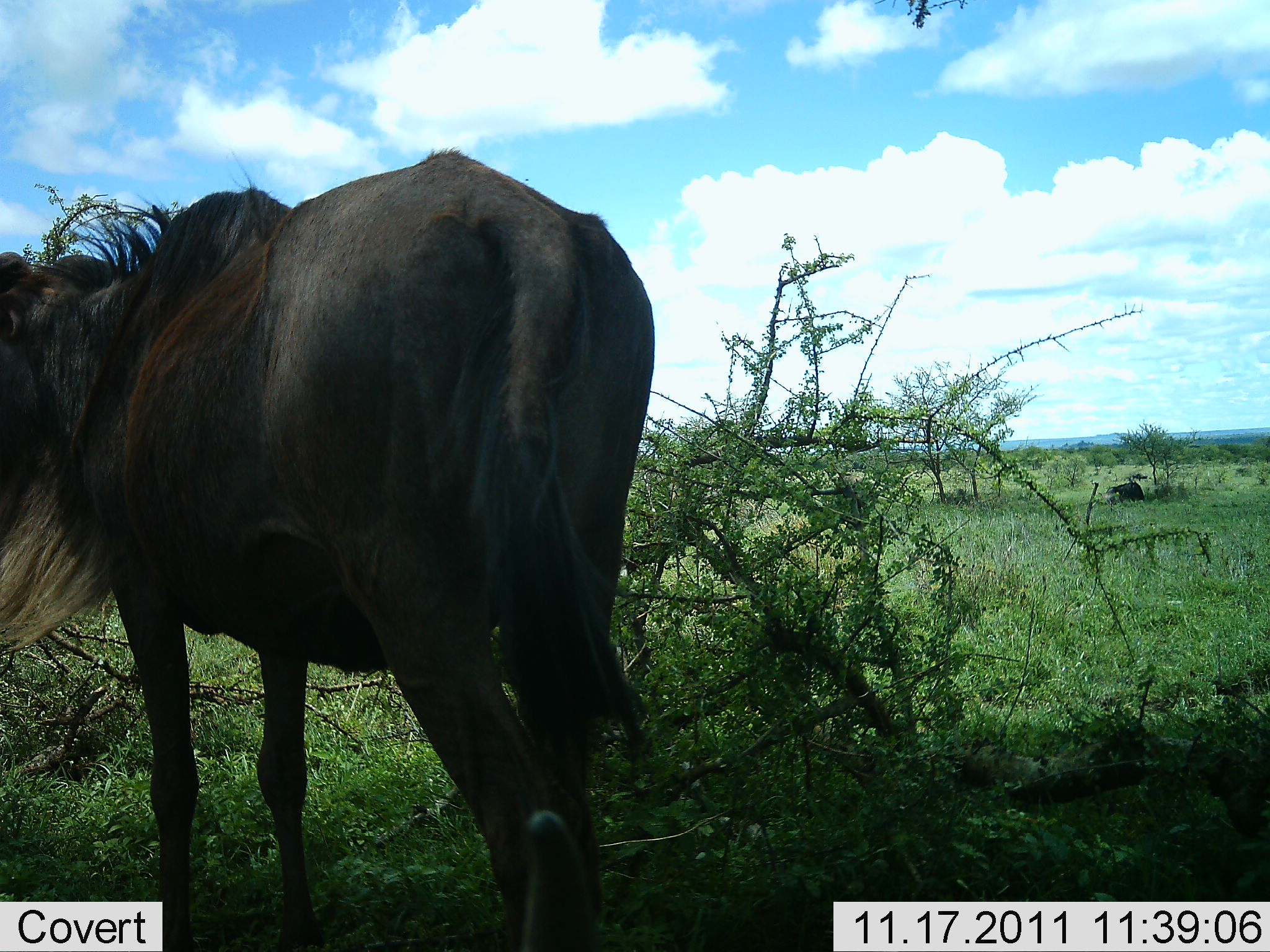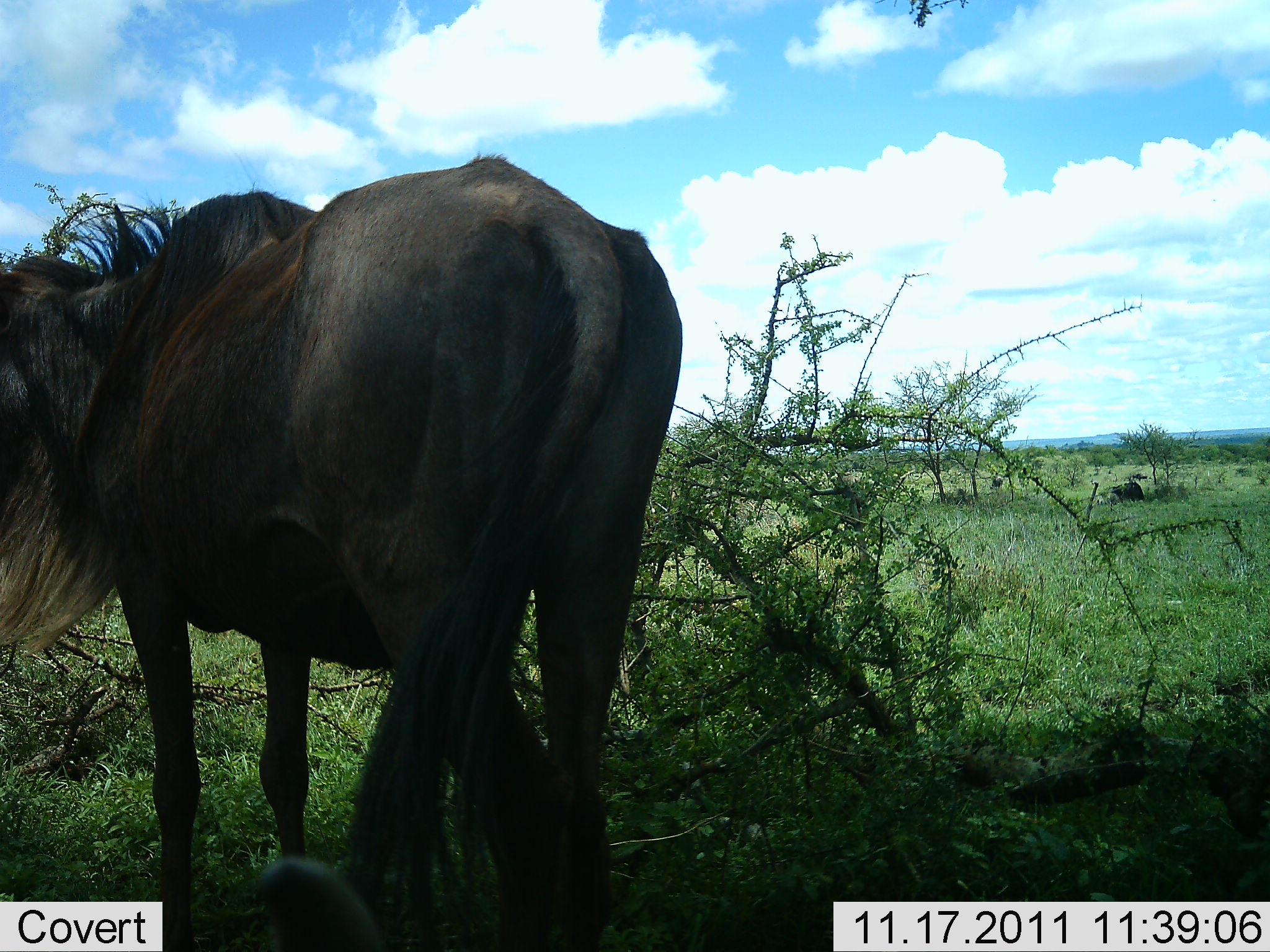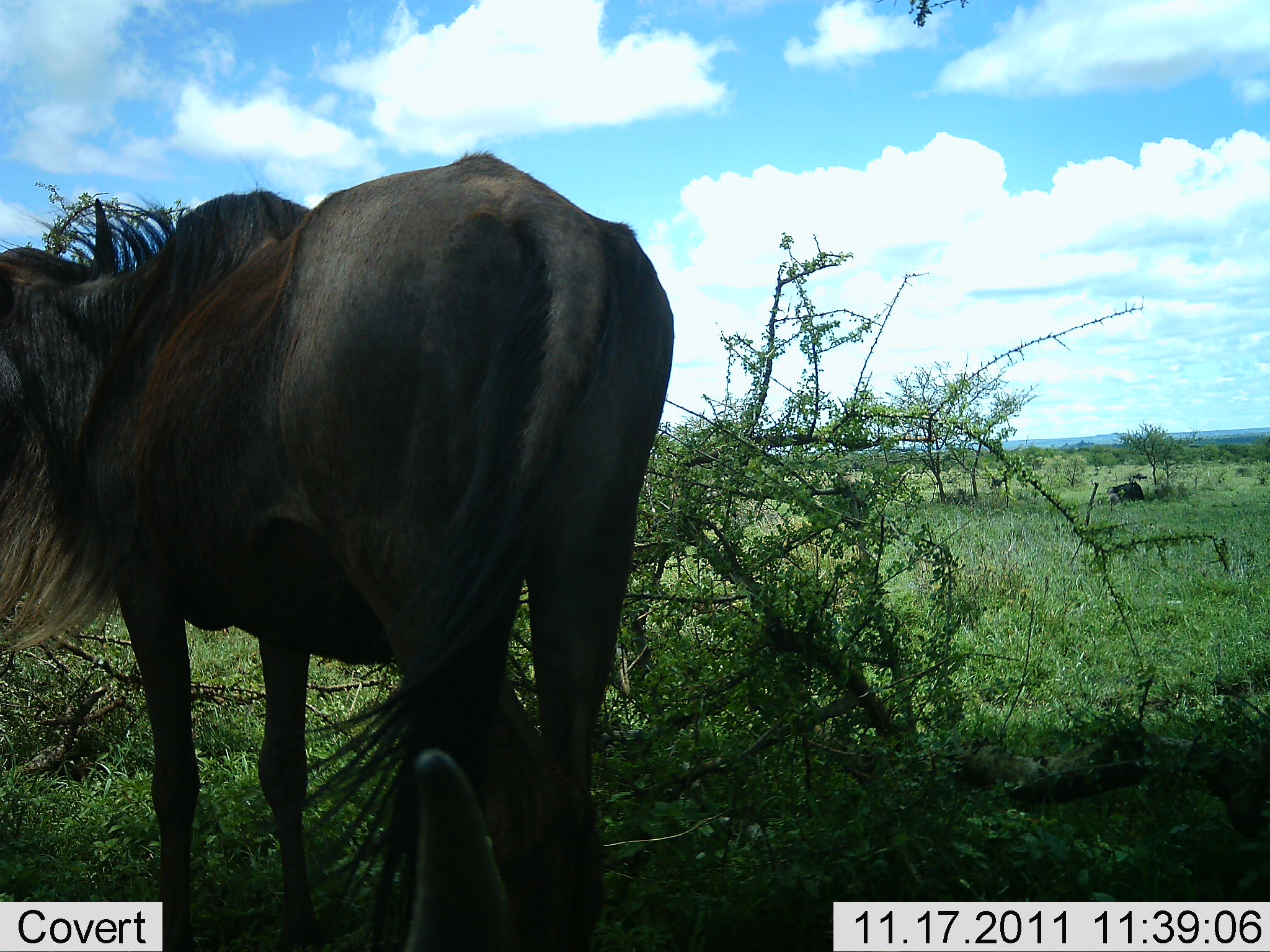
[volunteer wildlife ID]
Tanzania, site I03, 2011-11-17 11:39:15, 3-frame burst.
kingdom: Animalia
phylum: Chordata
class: Mammalia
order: Artiodactyla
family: Bovidae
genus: Connochaetes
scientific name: Connochaetes taurinus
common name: blue wildebeest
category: wildebeest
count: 1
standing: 79%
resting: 14%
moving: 7%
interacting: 0%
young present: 0%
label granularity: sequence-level